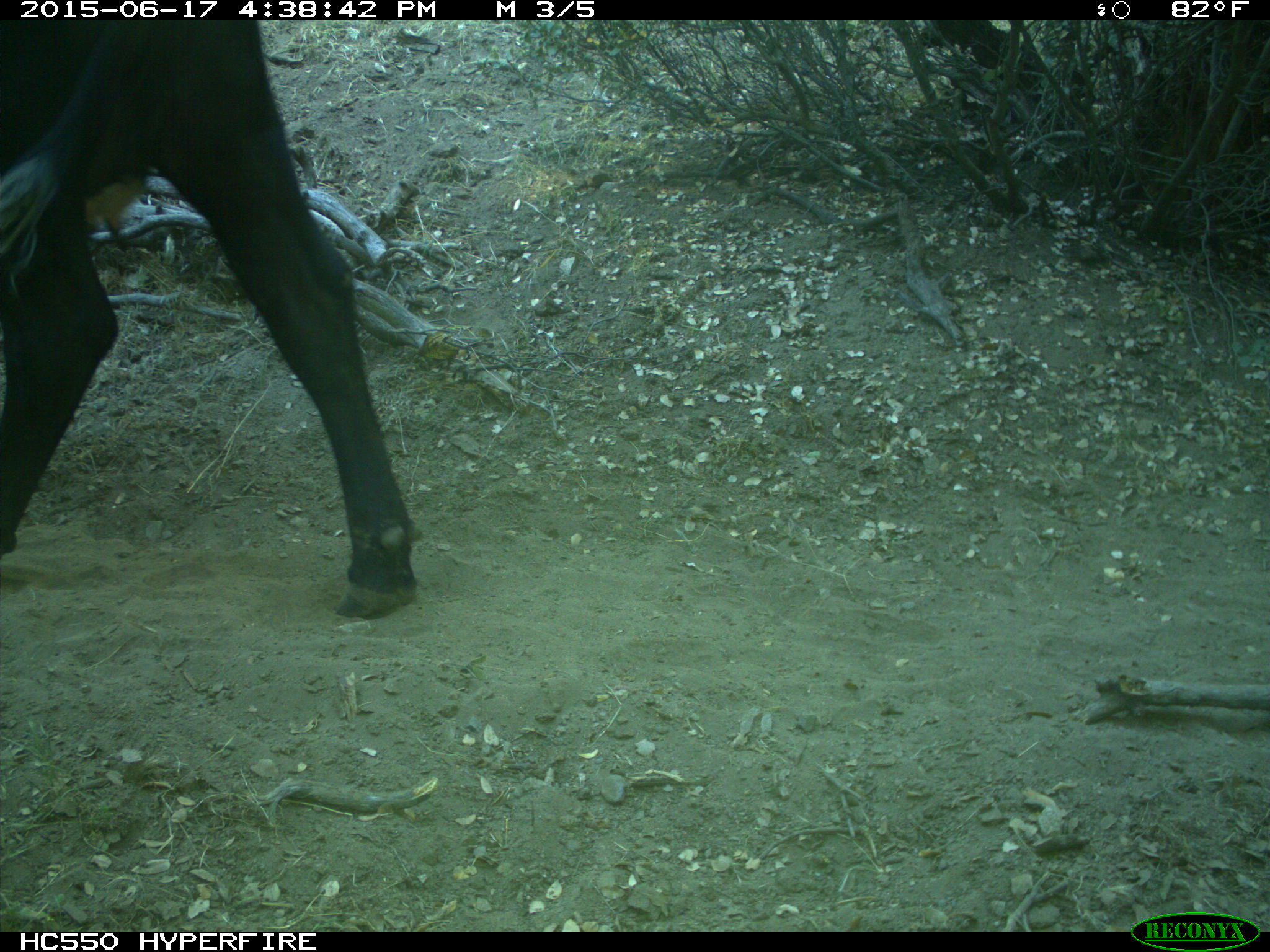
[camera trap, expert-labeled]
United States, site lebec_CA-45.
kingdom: Animalia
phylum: Chordata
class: Mammalia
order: Artiodactyla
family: Bovidae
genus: Bos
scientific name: Bos taurus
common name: domestic cow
Bos taurus (domestic cow).